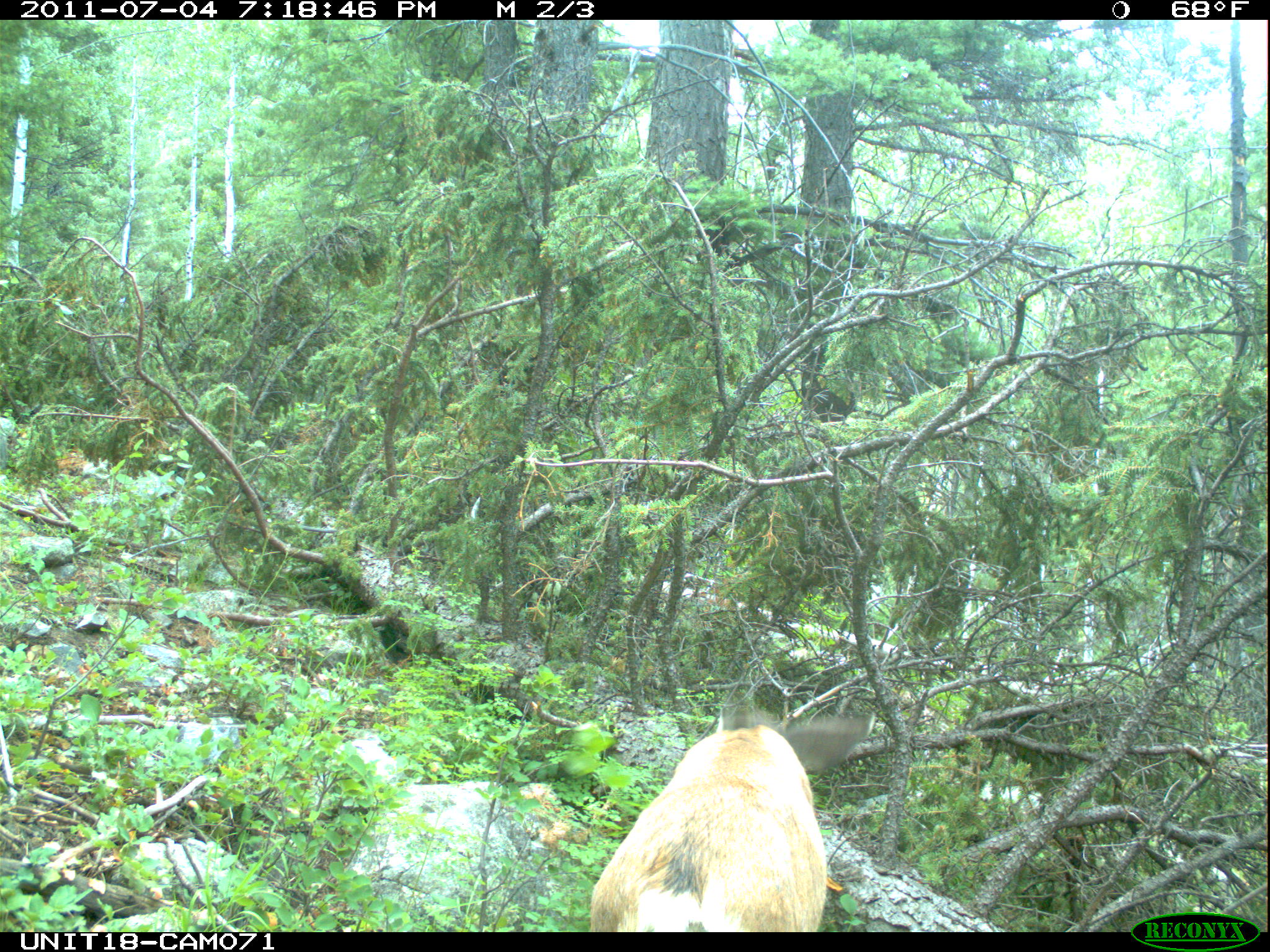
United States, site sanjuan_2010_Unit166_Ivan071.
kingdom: Animalia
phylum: Chordata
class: Mammalia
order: Artiodactyla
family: Cervidae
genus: Odocoileus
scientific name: Odocoileus hemionus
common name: mule deer